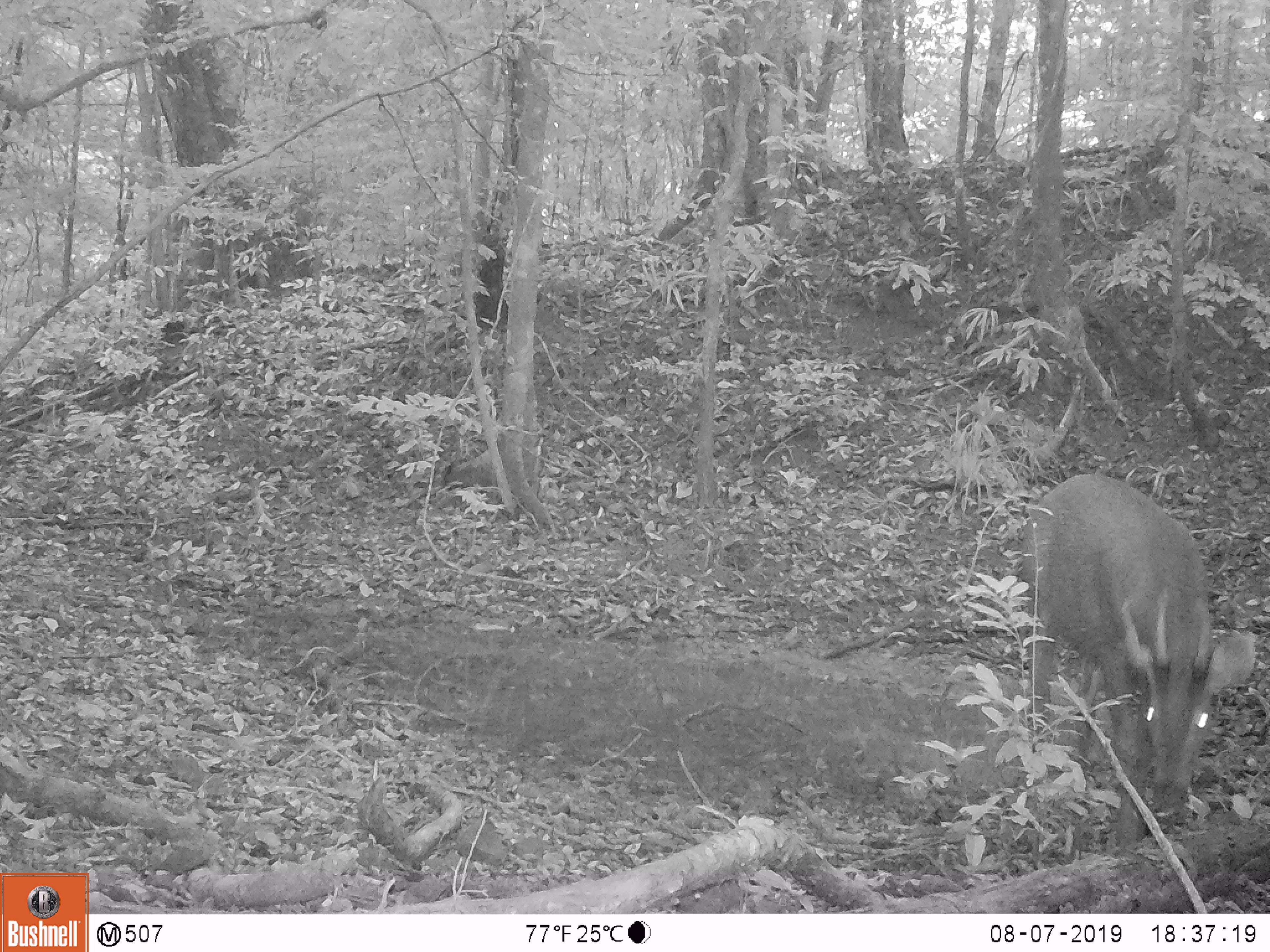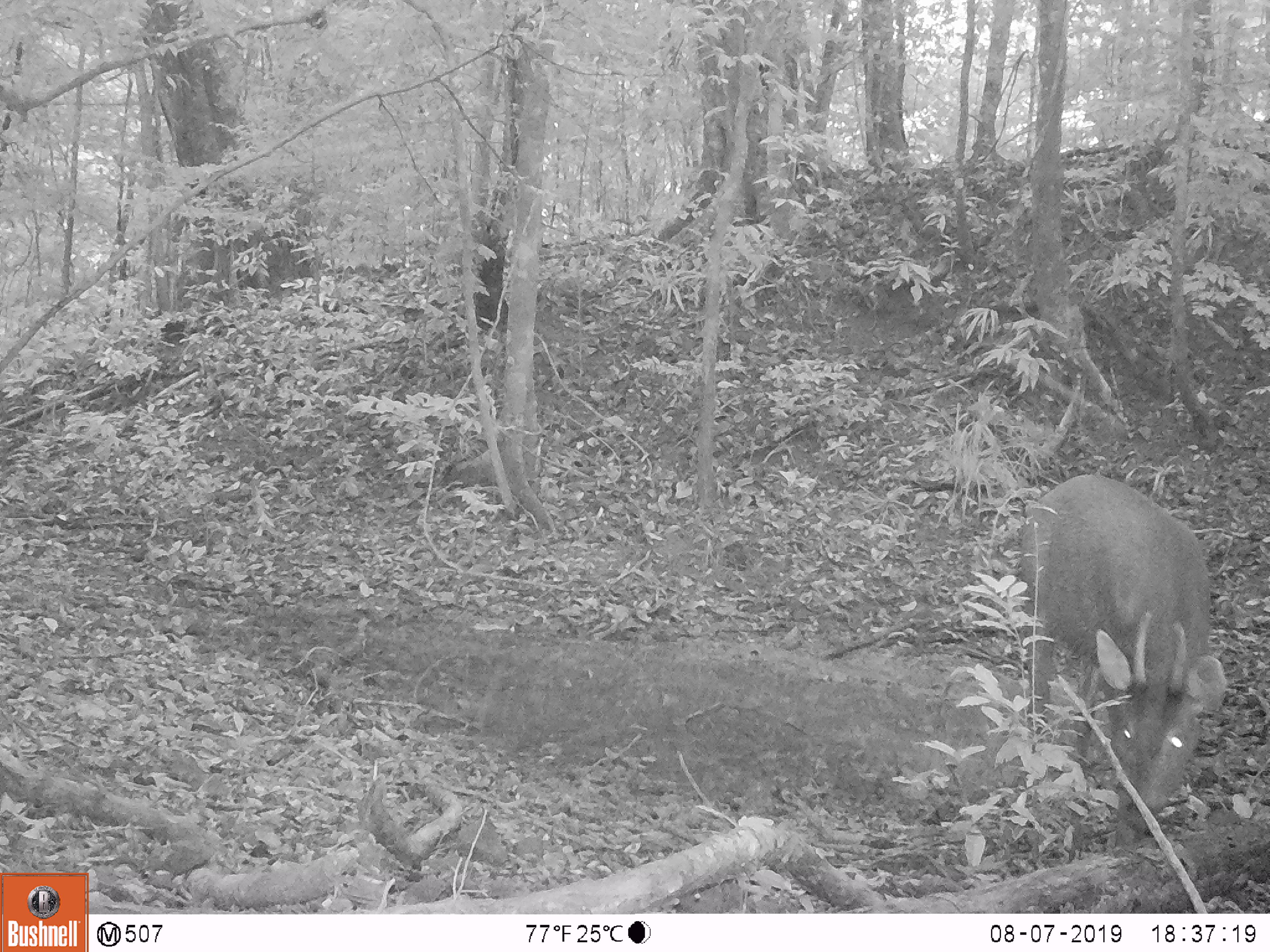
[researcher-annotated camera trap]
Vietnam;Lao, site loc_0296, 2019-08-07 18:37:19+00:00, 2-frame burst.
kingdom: Animalia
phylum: Chordata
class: Mammalia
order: Artiodactyla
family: Cervidae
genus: Rusa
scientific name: Rusa unicolor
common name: sambar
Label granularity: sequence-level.